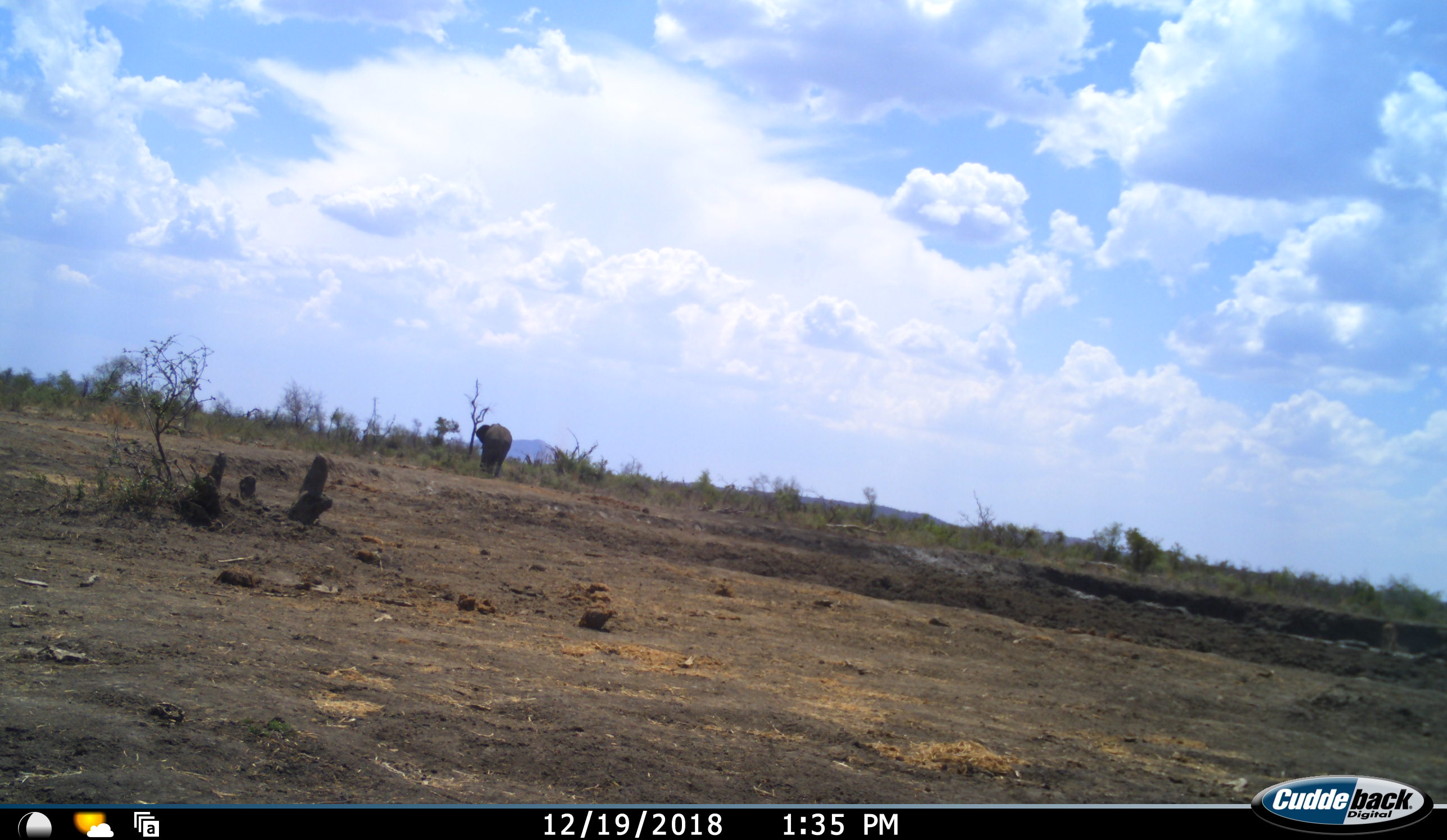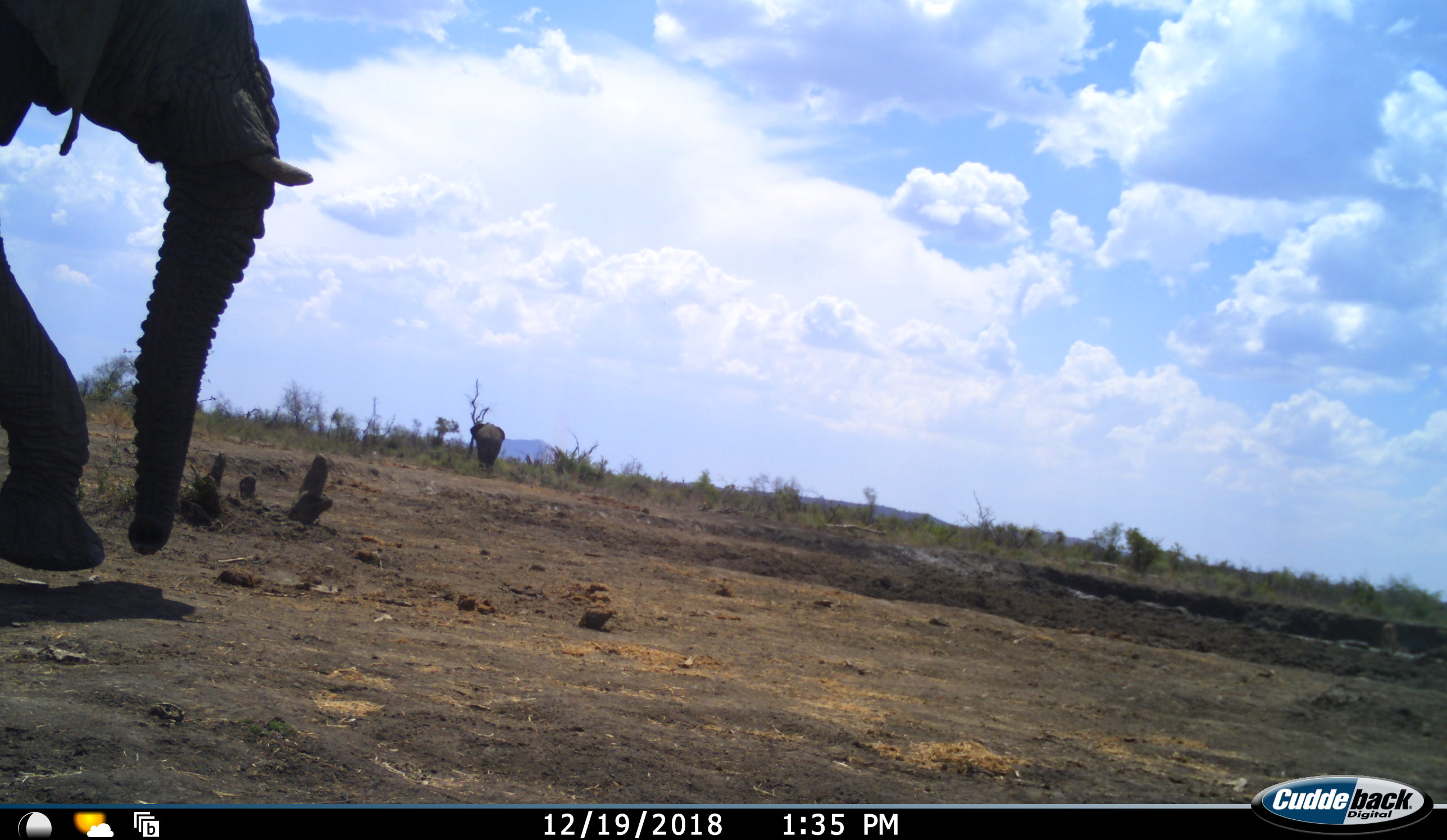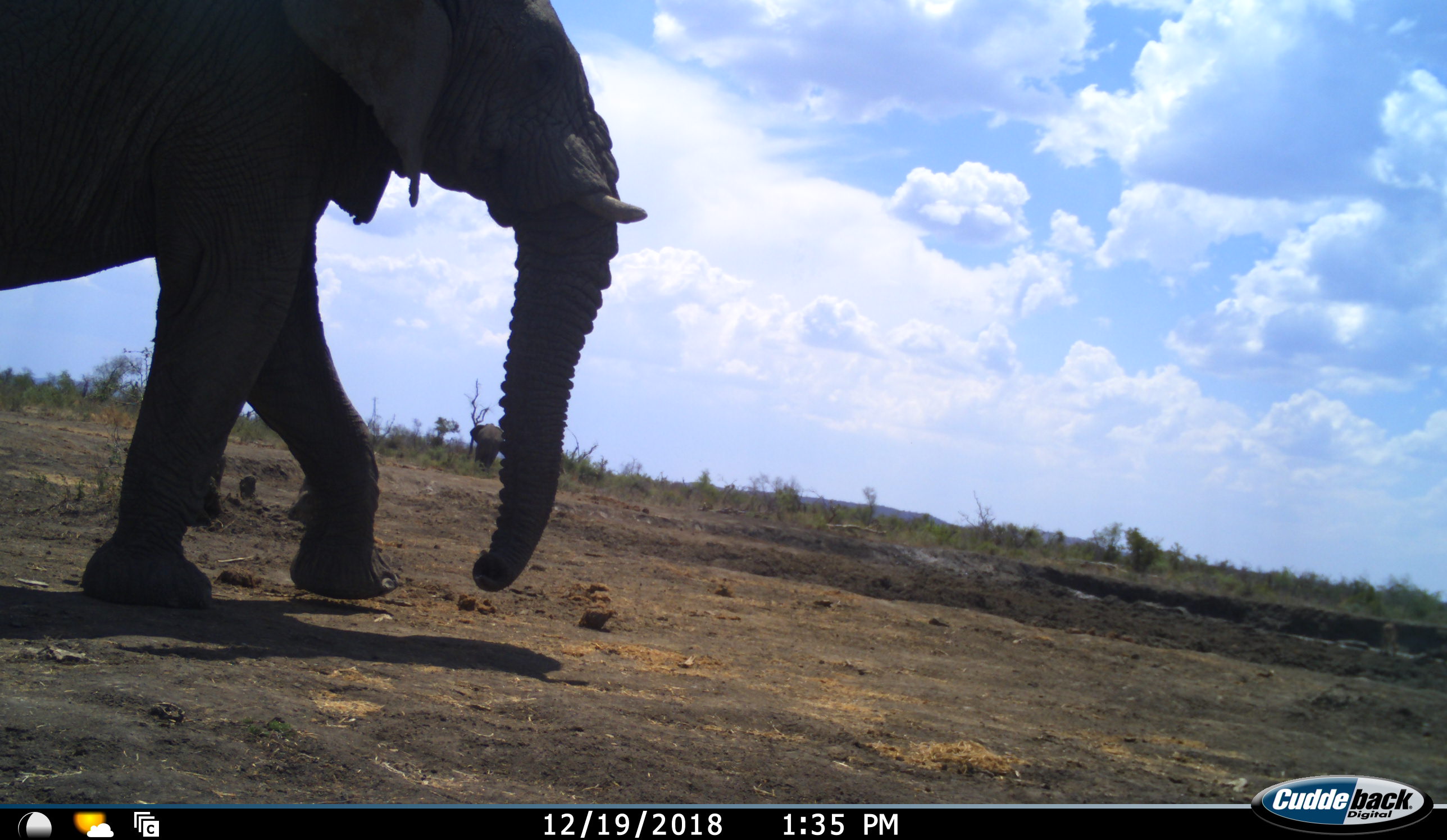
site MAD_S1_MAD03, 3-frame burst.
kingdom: Animalia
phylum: Chordata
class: Mammalia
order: Proboscidea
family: Elephantidae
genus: Loxodonta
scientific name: Loxodonta africana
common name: african bush elephant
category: elephant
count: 2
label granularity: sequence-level